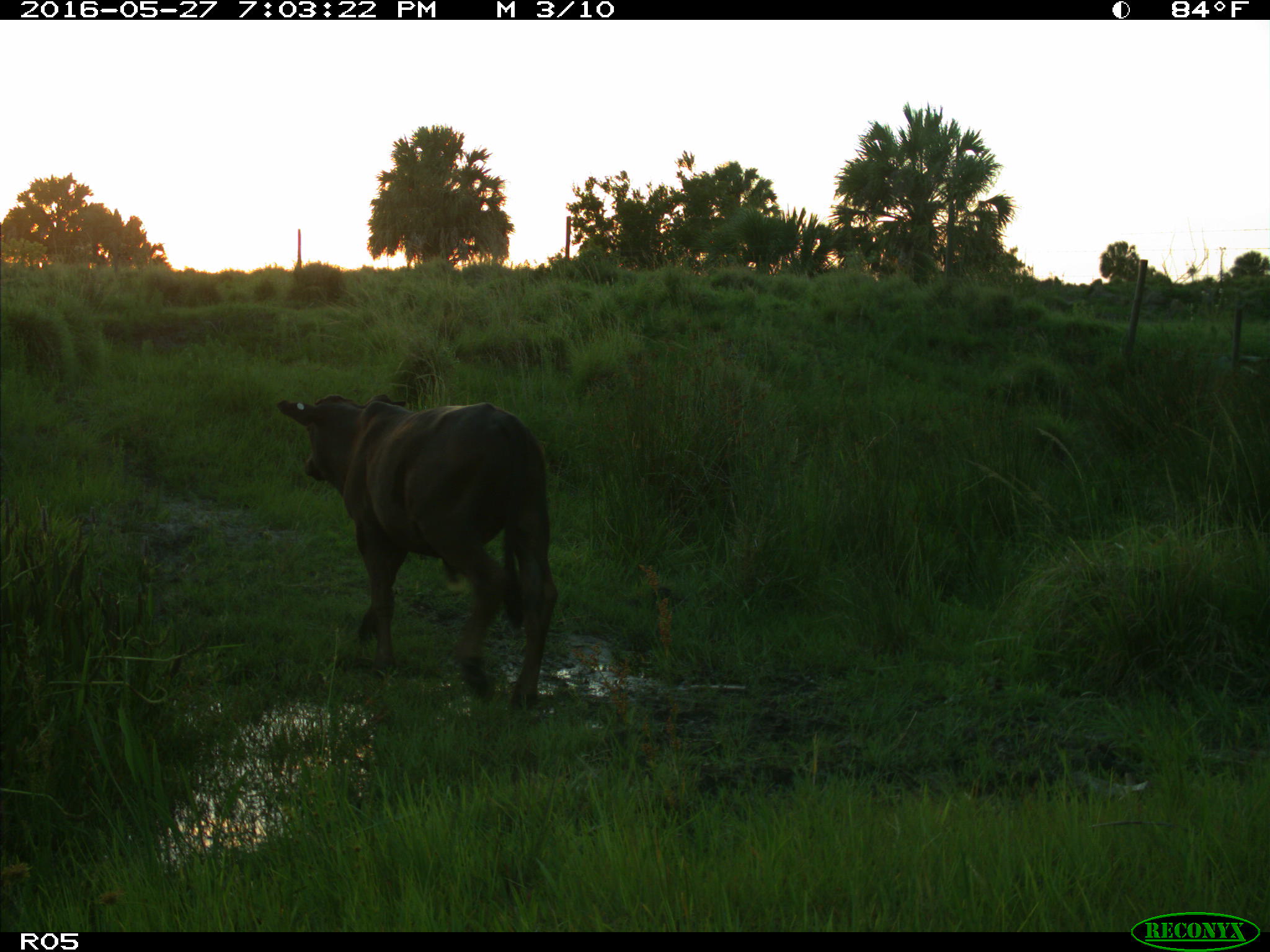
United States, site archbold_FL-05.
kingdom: Animalia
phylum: Chordata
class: Mammalia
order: Artiodactyla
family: Bovidae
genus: Bos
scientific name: Bos taurus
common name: domestic cow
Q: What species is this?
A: Bos taurus (domestic cow).